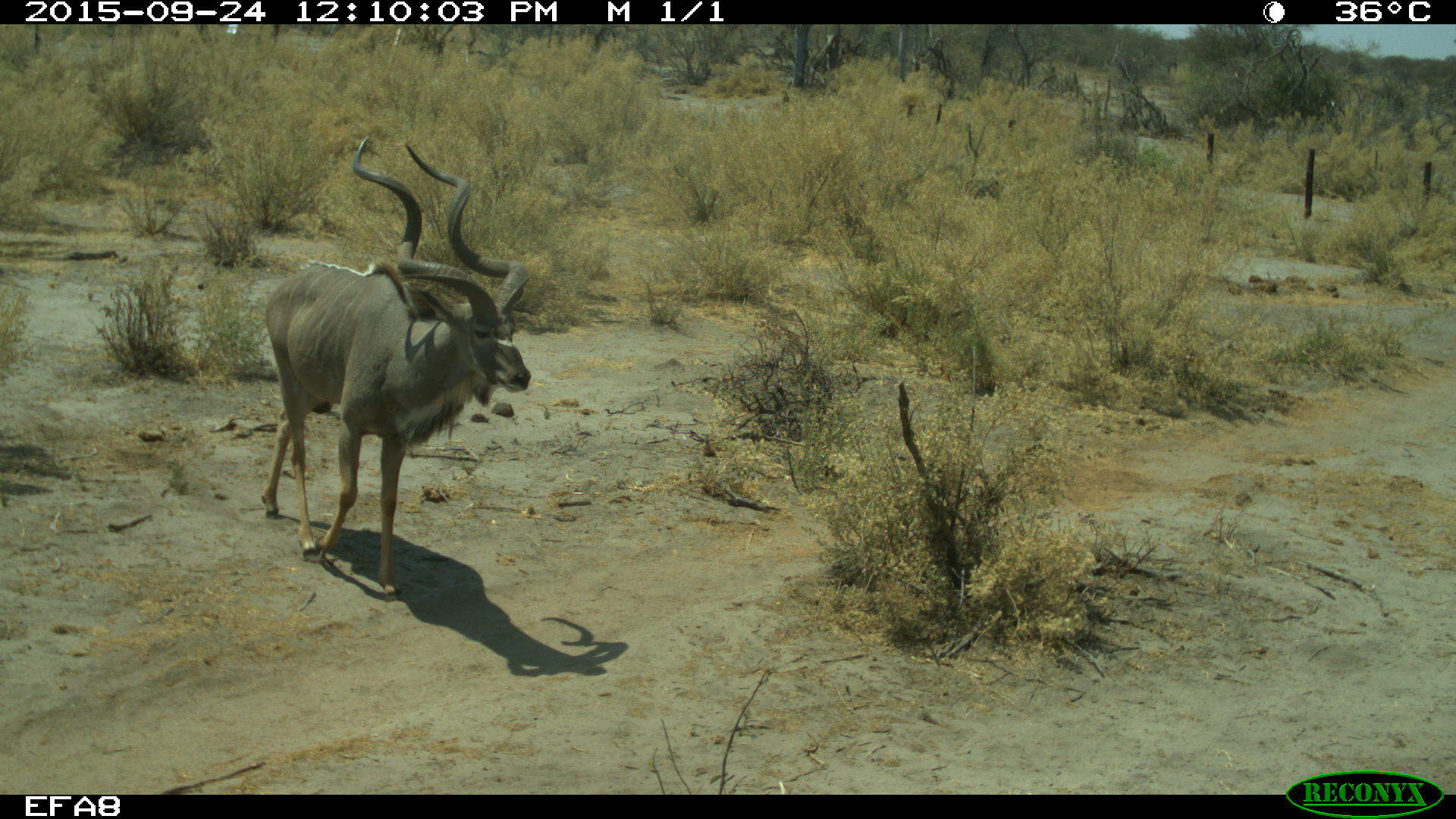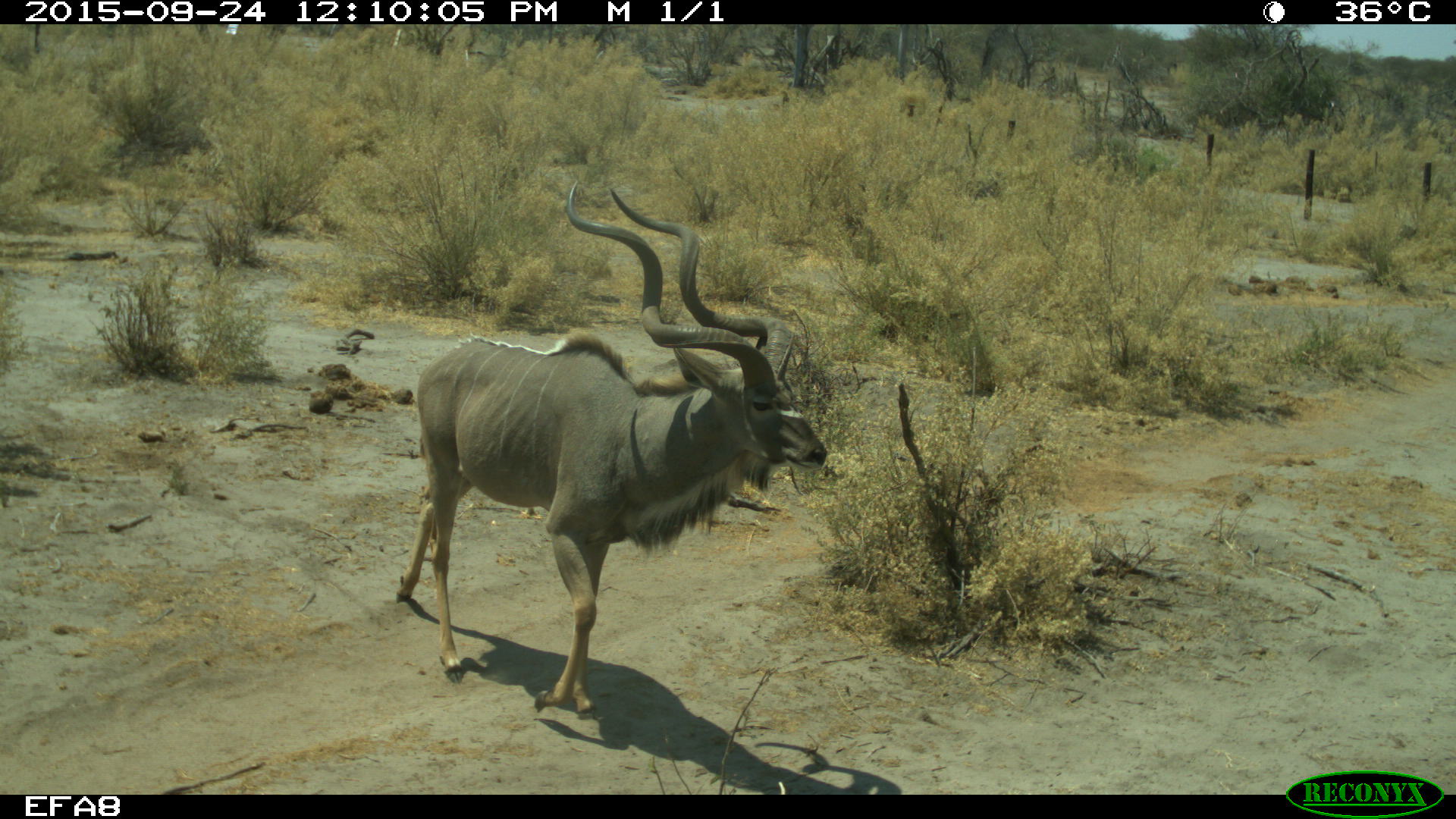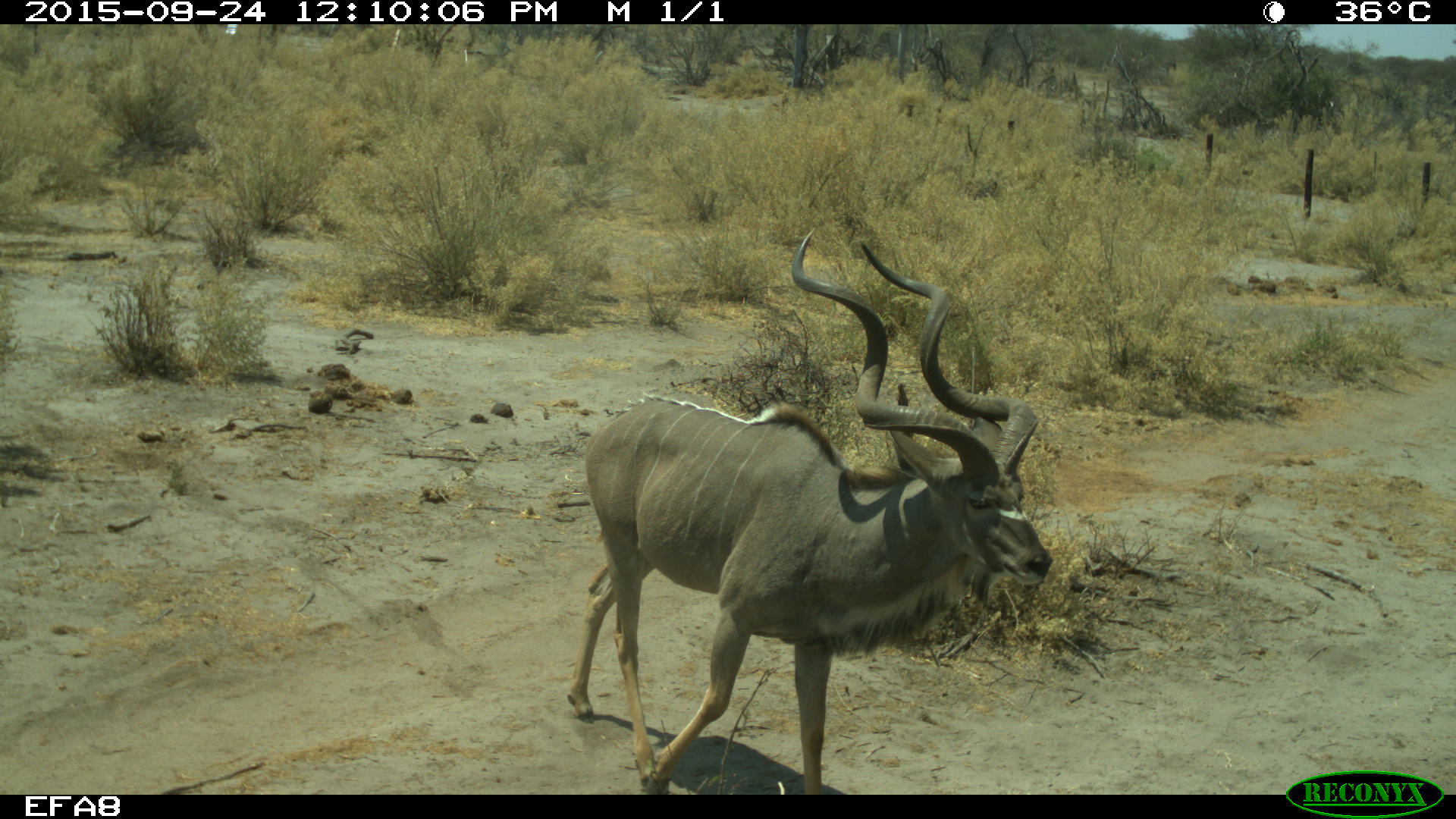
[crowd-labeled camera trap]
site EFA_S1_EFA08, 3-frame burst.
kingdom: Animalia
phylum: Chordata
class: Mammalia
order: Artiodactyla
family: Bovidae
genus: Tragelaphus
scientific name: Tragelaphus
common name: kudu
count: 1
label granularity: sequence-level